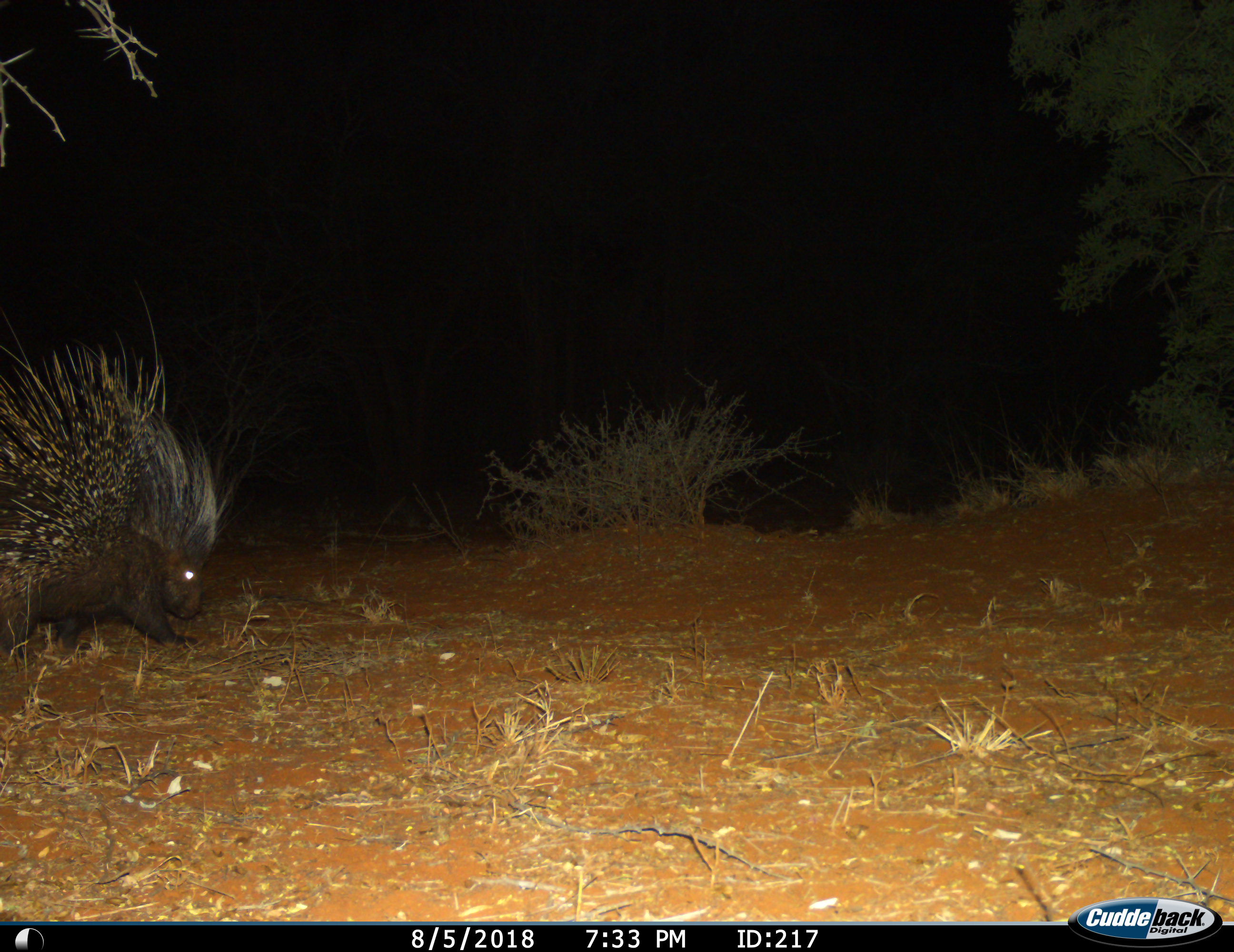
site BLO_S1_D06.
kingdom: Animalia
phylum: Chordata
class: Mammalia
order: Rodentia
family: Hystricidae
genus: Hystrix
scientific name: Hystrix cristata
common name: crested porcupine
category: porcupine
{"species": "porcupine (crested porcupine) (Hystrix cristata)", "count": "1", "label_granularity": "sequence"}